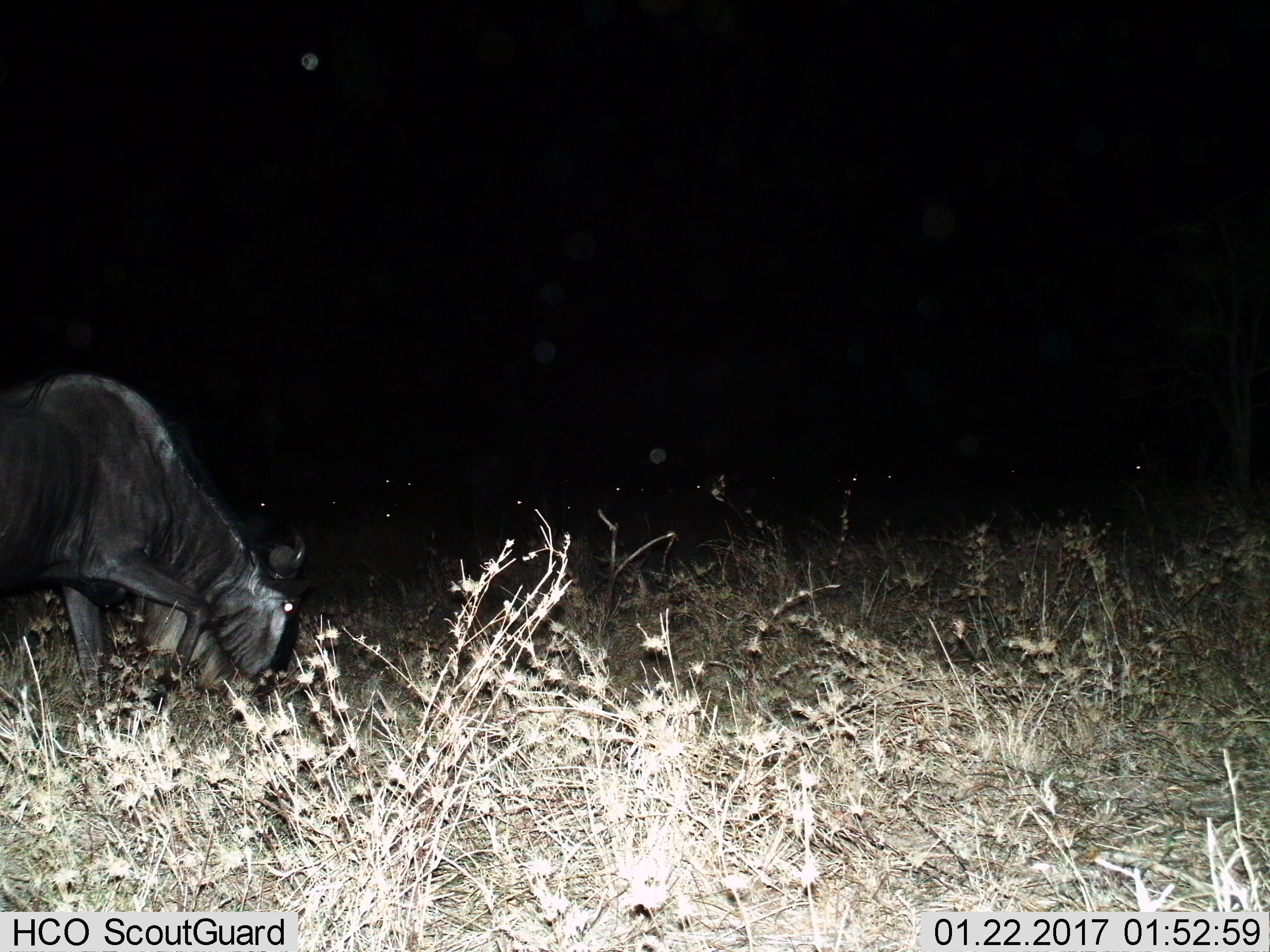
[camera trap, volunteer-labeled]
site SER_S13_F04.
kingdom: Animalia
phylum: Chordata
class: Mammalia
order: Artiodactyla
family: Bovidae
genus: Connochaetes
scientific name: Connochaetes taurinus taurinus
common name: blue wildebeest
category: wildebeestblue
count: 11-50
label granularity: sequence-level